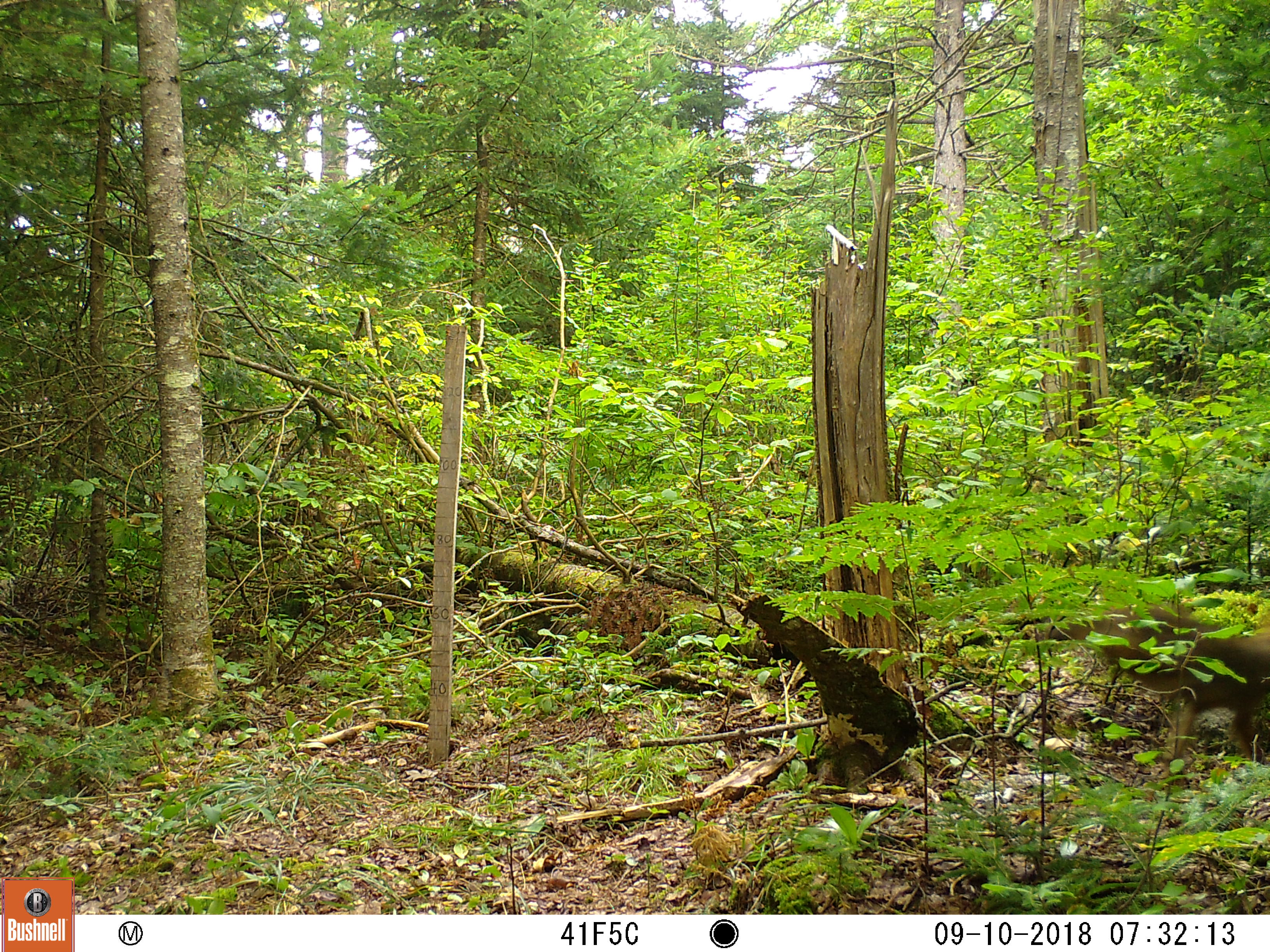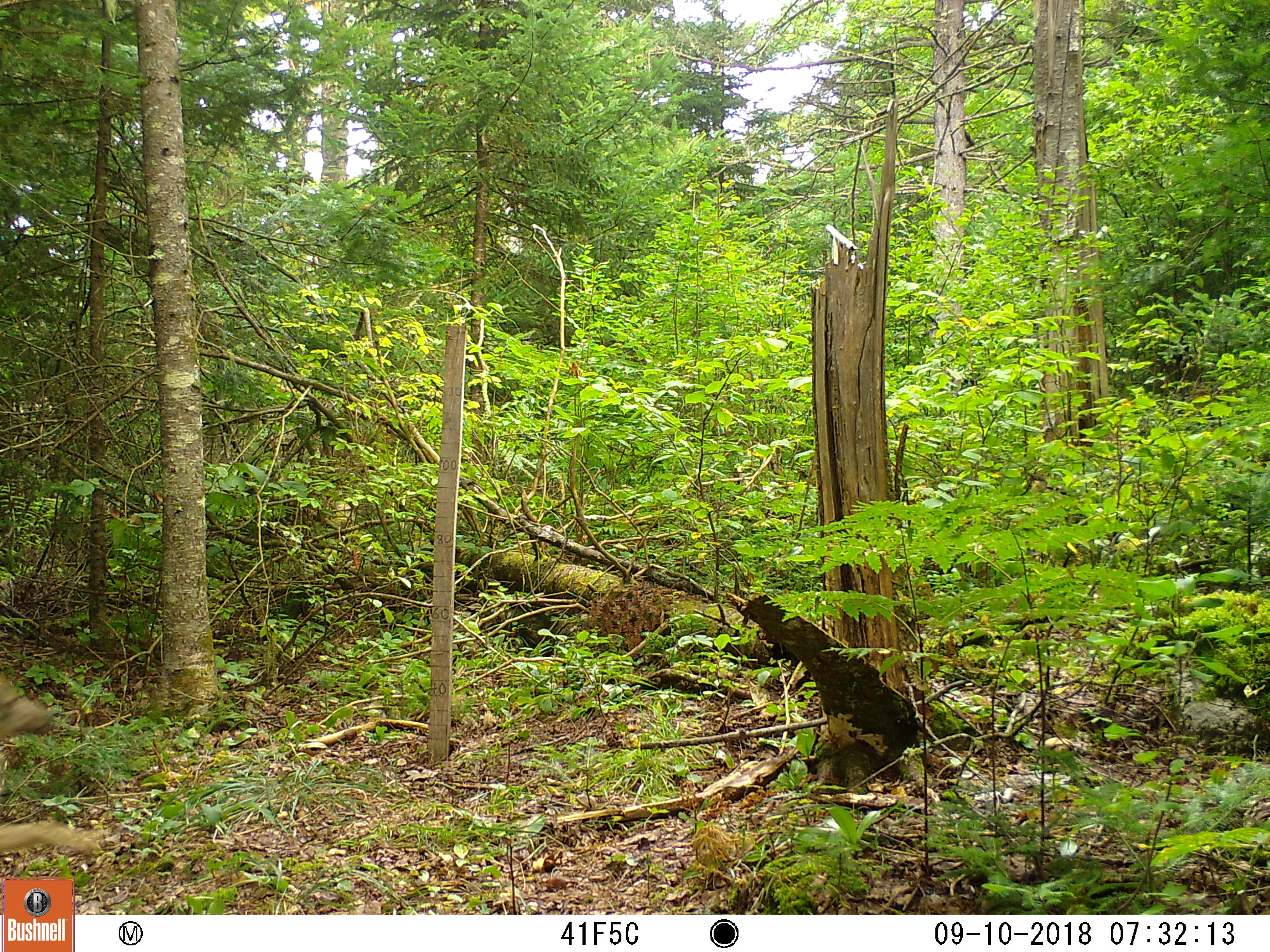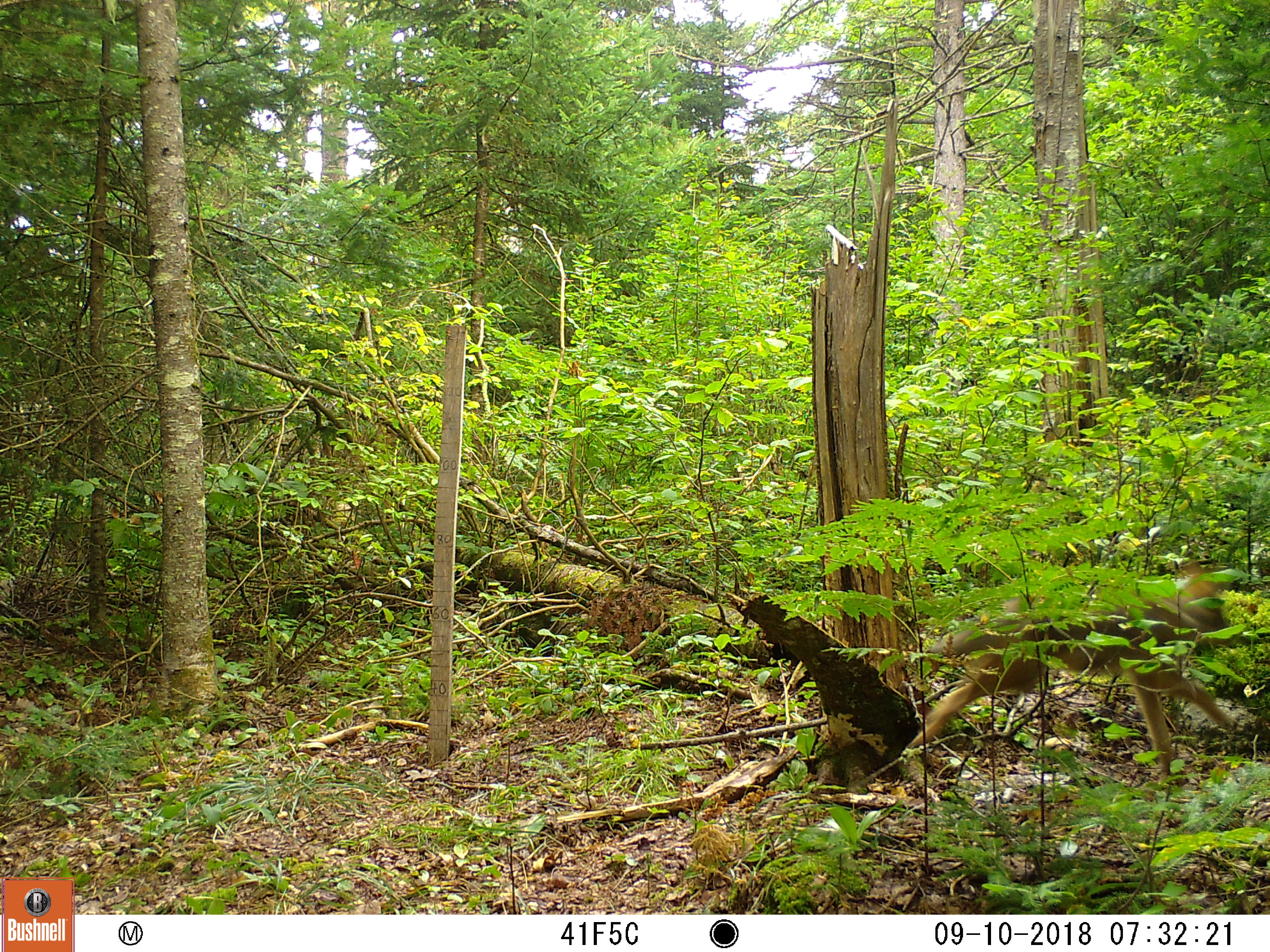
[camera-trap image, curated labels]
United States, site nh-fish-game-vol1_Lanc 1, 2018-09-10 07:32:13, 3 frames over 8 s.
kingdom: Animalia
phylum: Chordata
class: Mammalia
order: Carnivora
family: Canidae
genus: Canis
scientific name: Canis latrans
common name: coyote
Coyote (Canis latrans).